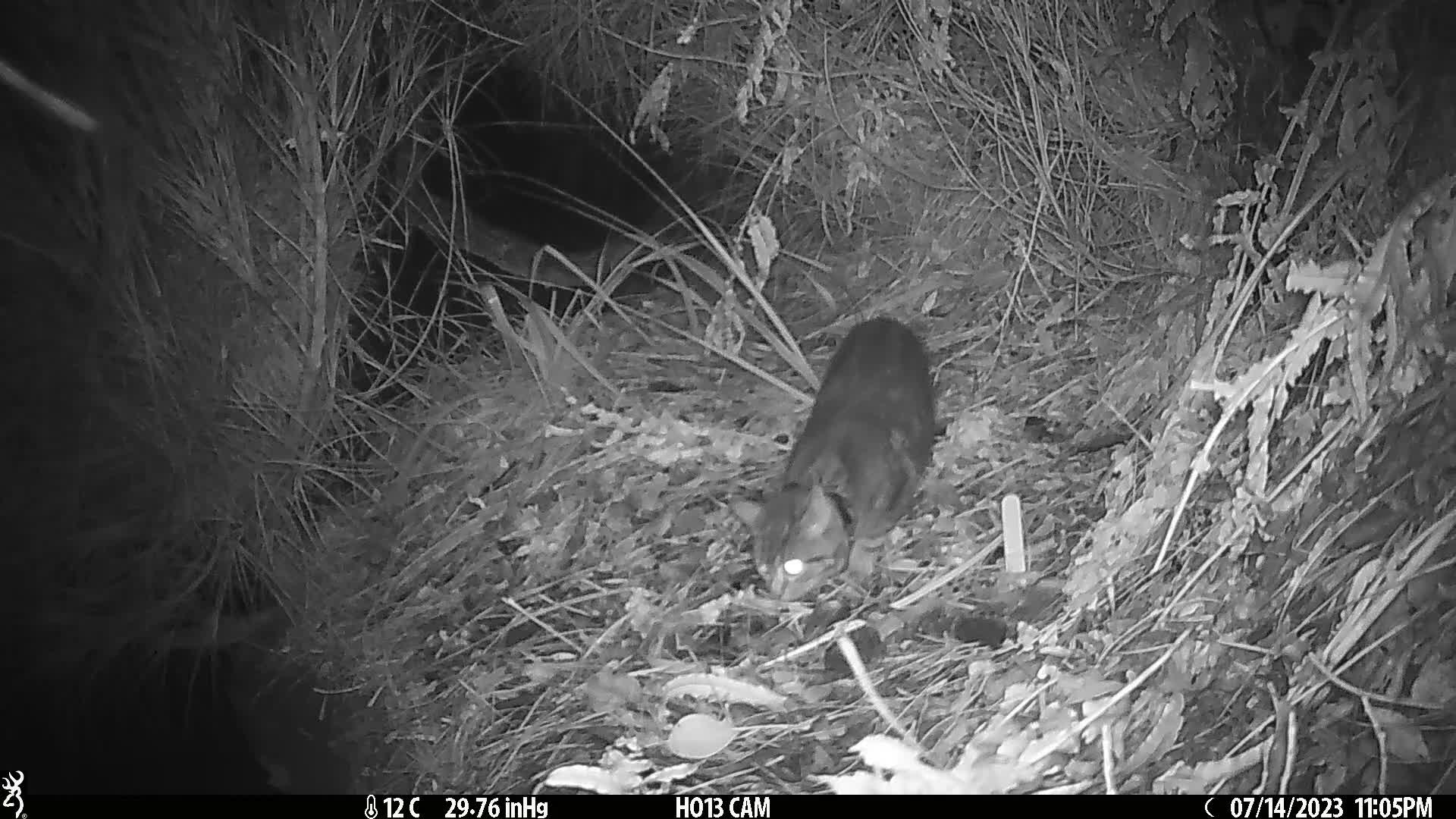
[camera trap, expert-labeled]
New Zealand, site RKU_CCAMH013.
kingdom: Animalia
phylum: Chordata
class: Mammalia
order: Carnivora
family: Felidae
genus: Felis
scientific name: Felis catus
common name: domestic cat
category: cat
Cat (domestic cat) (Felis catus).